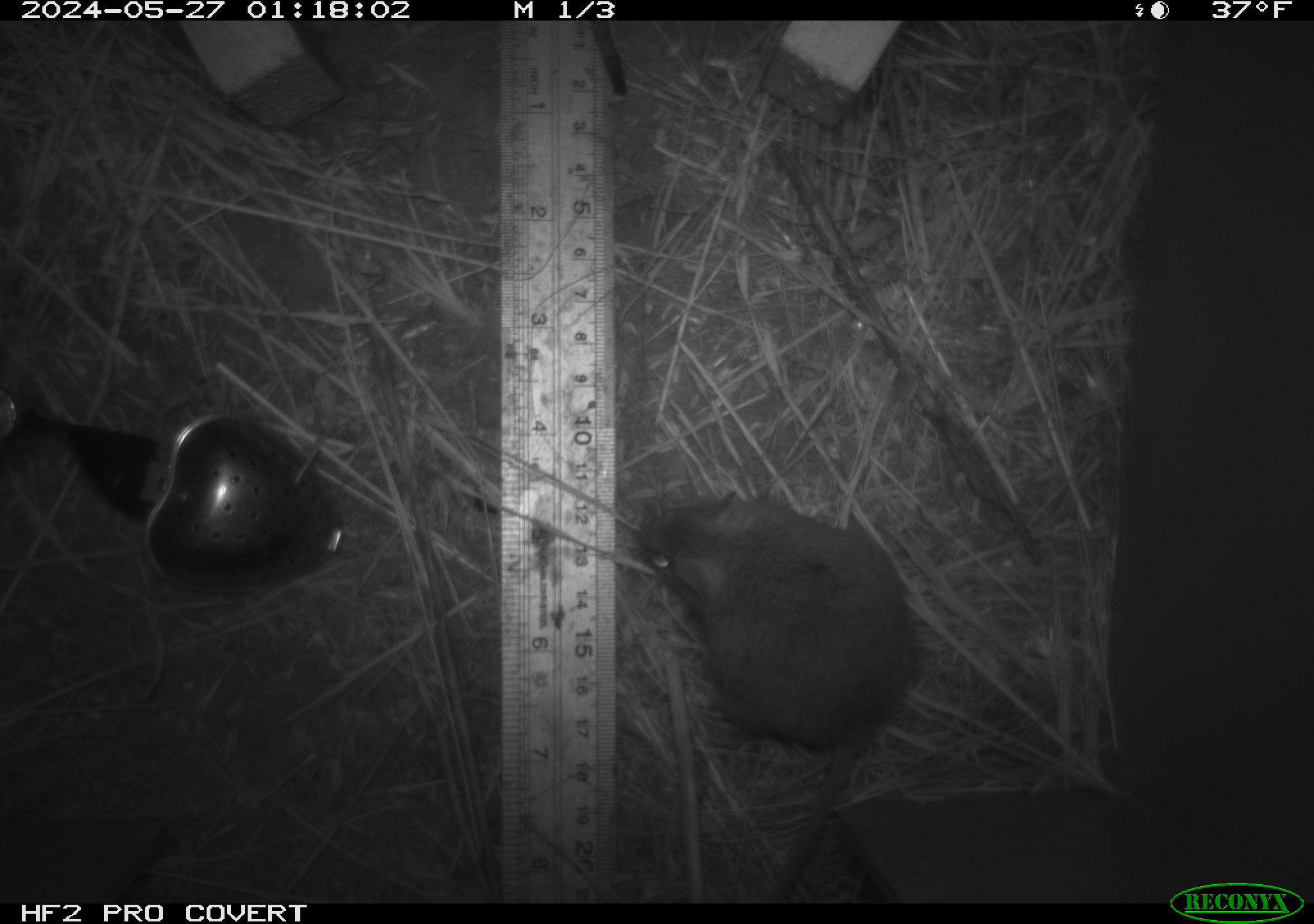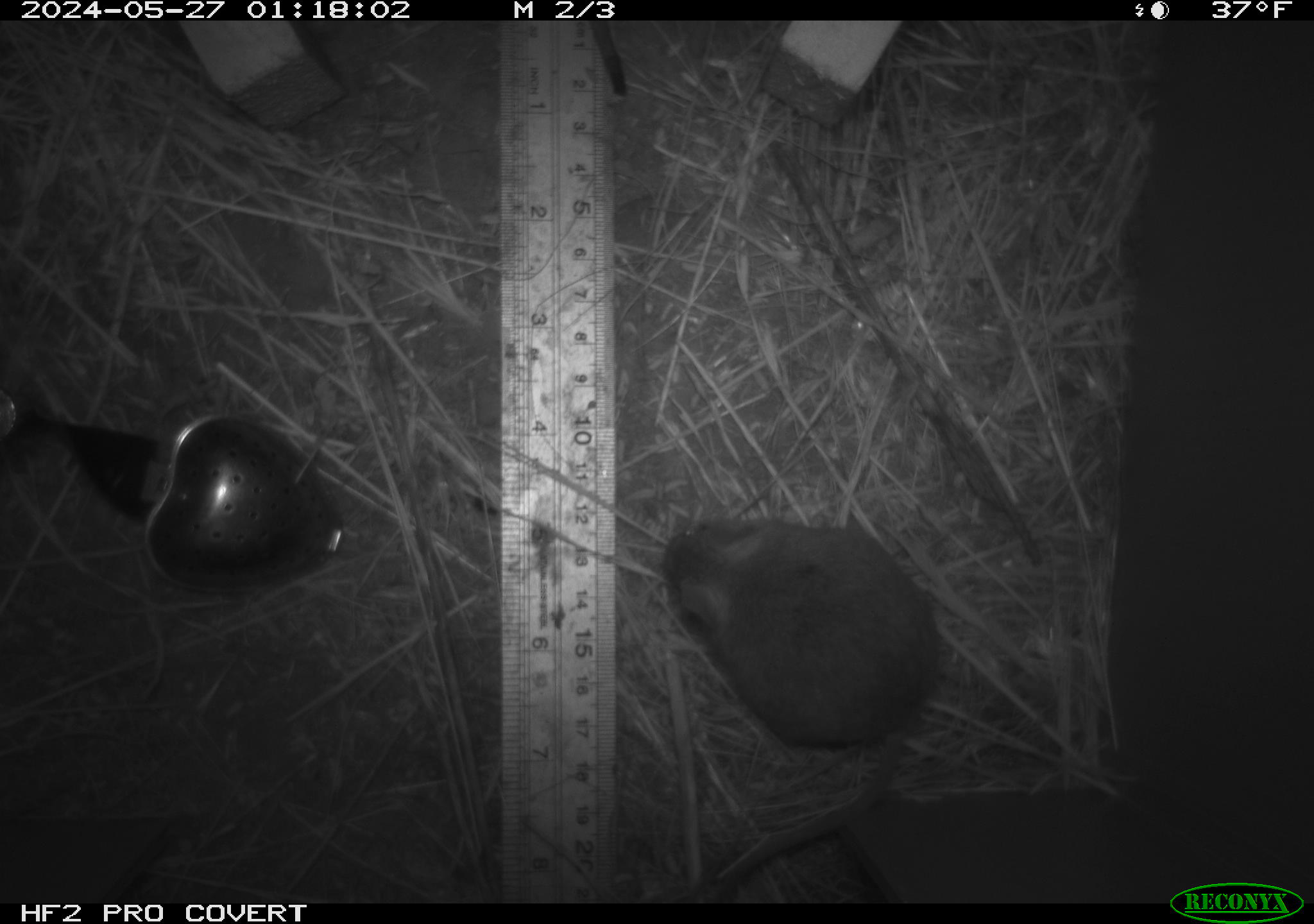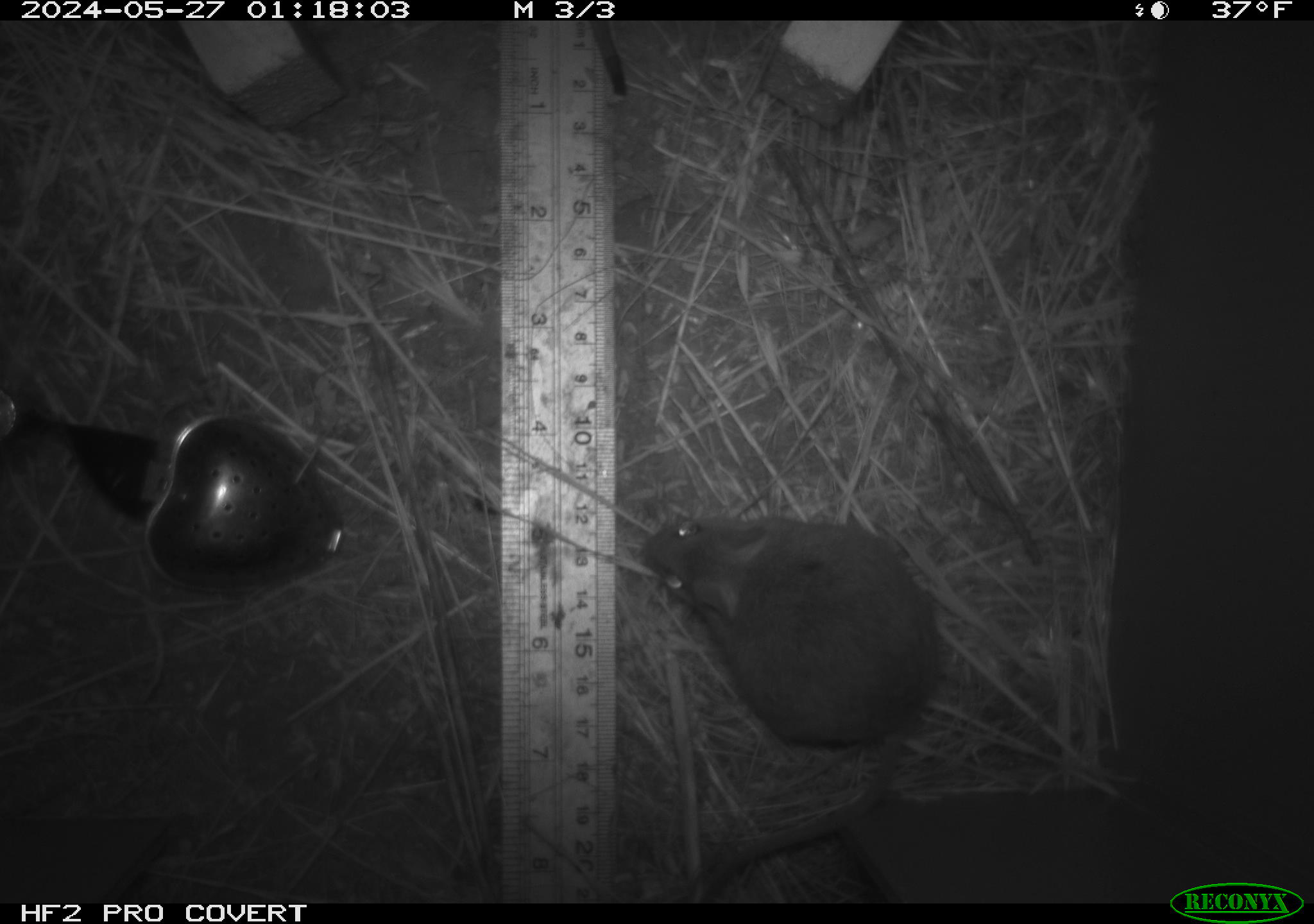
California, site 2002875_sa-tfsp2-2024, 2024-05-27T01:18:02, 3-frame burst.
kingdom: Animalia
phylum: Chordata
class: Mammalia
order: Rodentia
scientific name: Rodentia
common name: mouse species